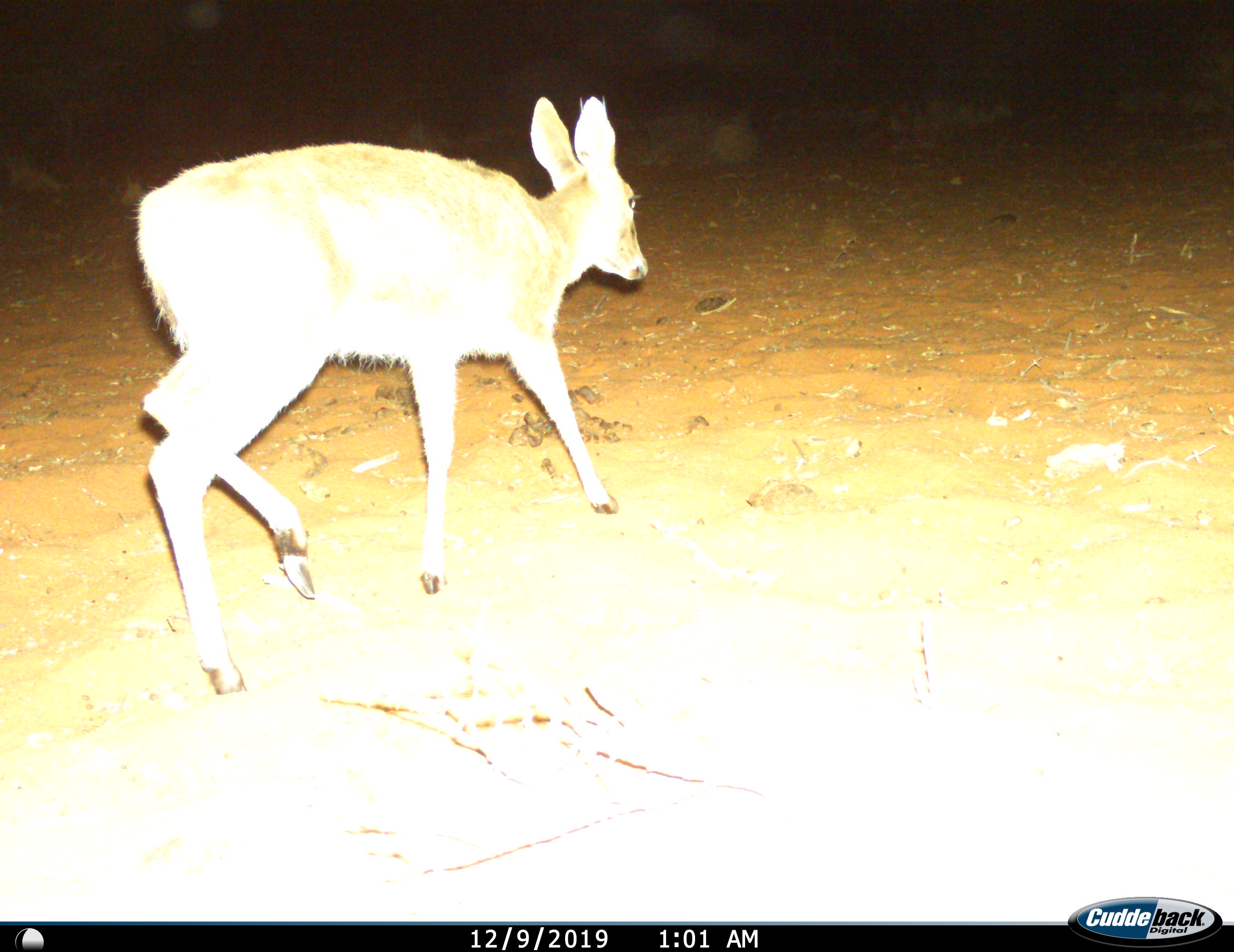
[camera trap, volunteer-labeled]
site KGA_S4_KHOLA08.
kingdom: Animalia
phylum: Chordata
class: Mammalia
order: Artiodactyla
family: Bovidae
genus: Sylvicapra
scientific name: Sylvicapra grimmia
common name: common duiker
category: duikercommongrey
Duikercommongrey (common duiker) (Sylvicapra grimmia), count 1. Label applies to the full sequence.